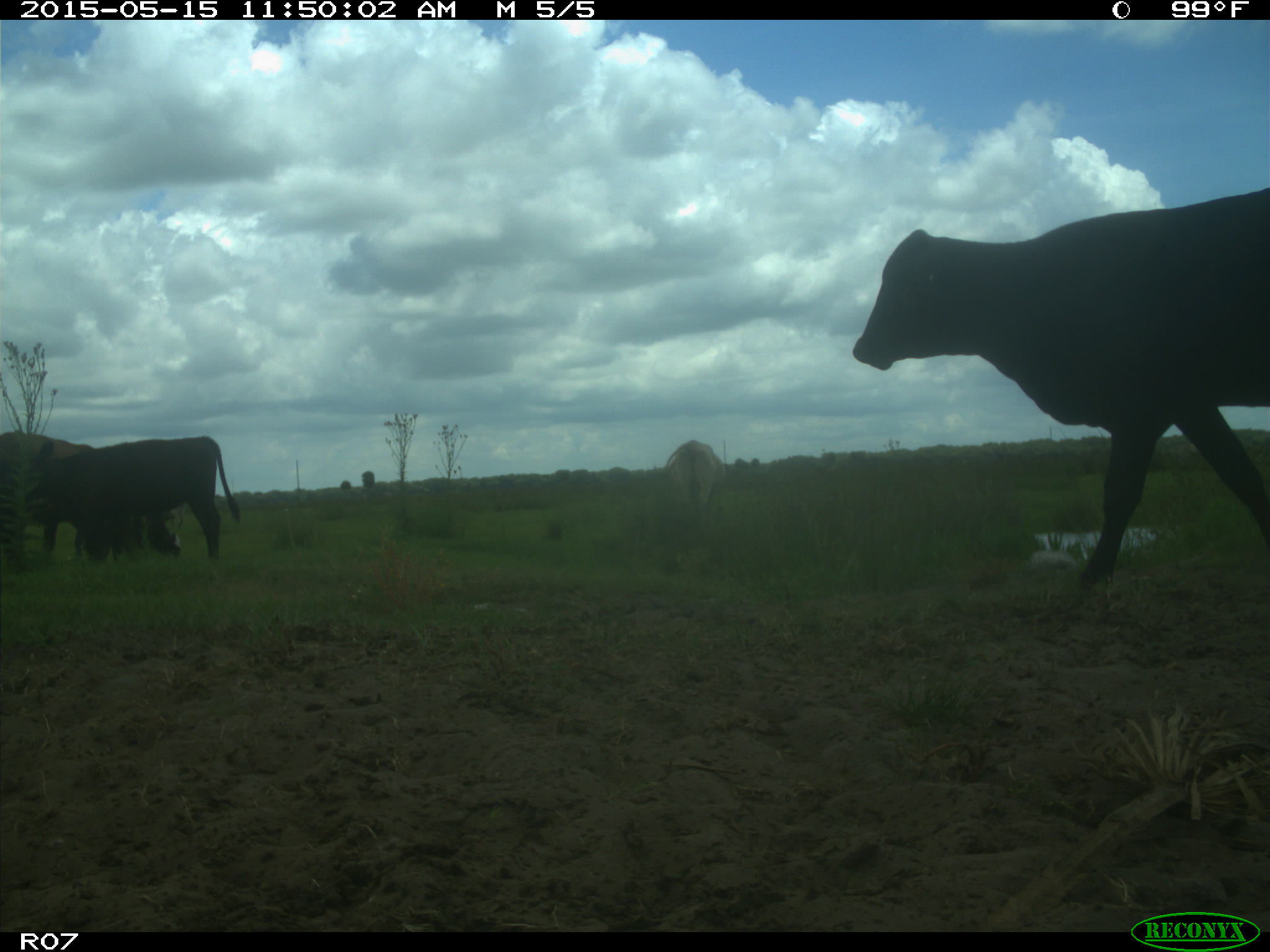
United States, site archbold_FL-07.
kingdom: Animalia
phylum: Chordata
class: Mammalia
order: Artiodactyla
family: Bovidae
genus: Bos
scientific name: Bos taurus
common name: domestic cow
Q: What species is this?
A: Bos taurus (domestic cow).